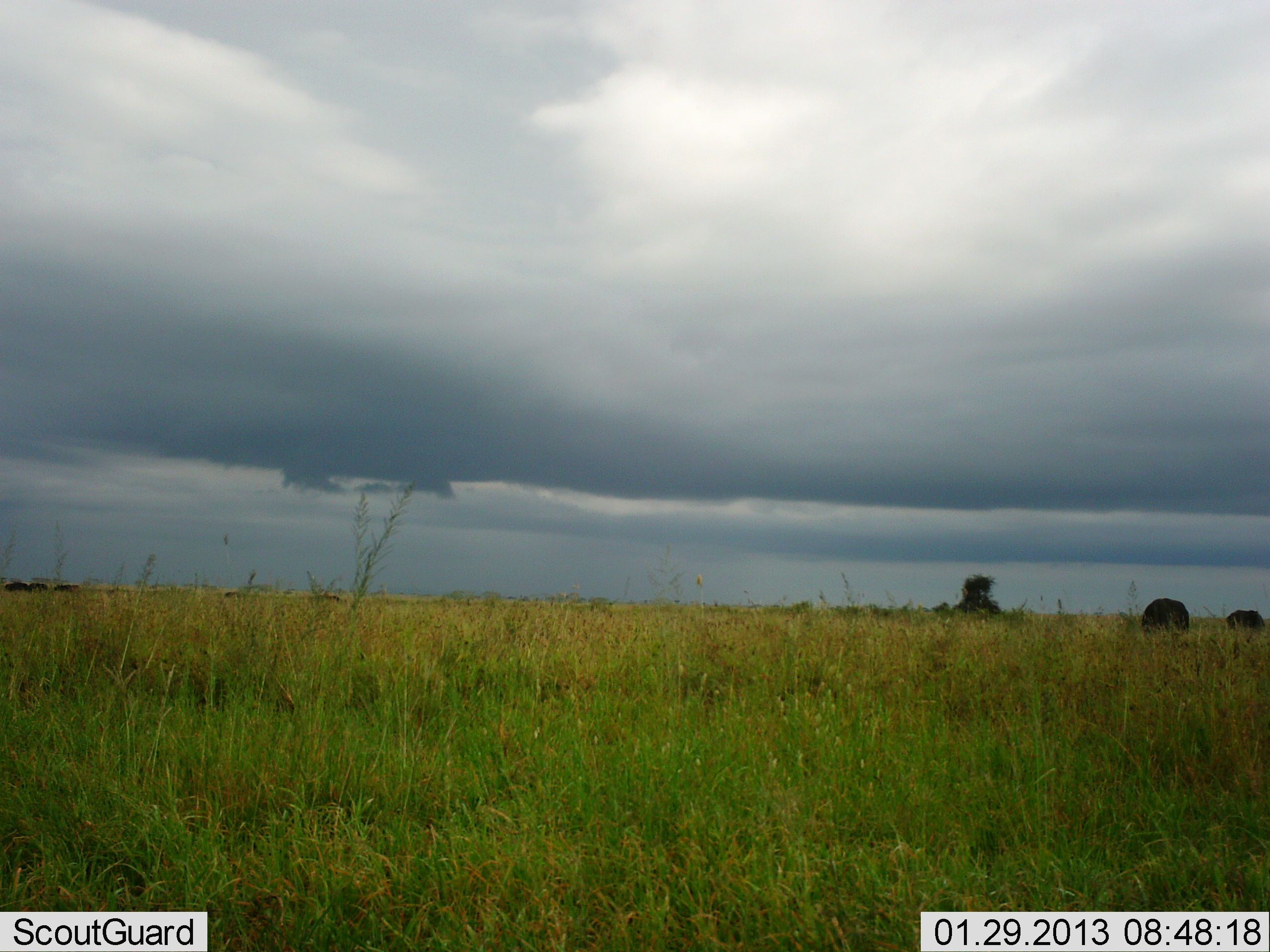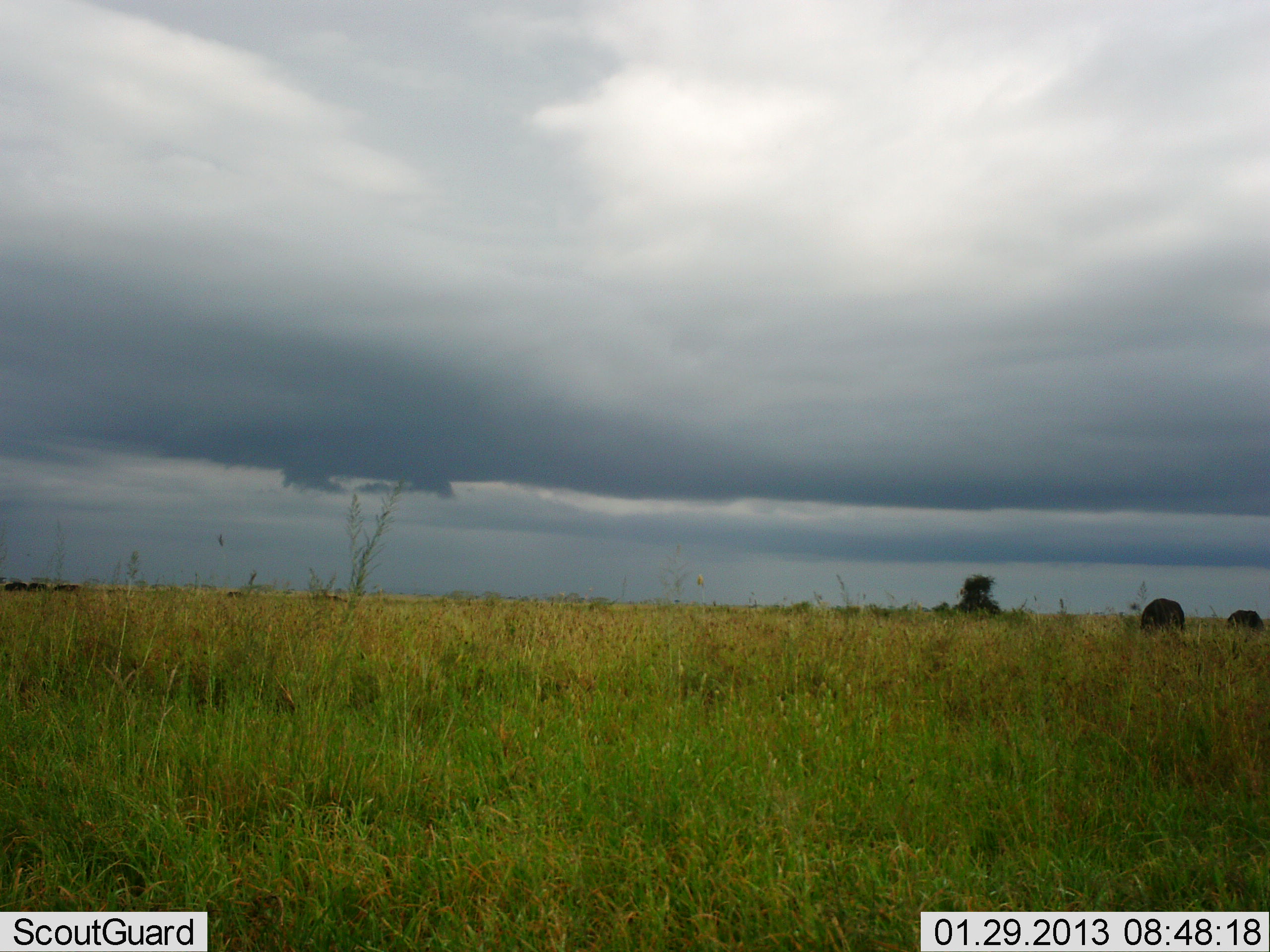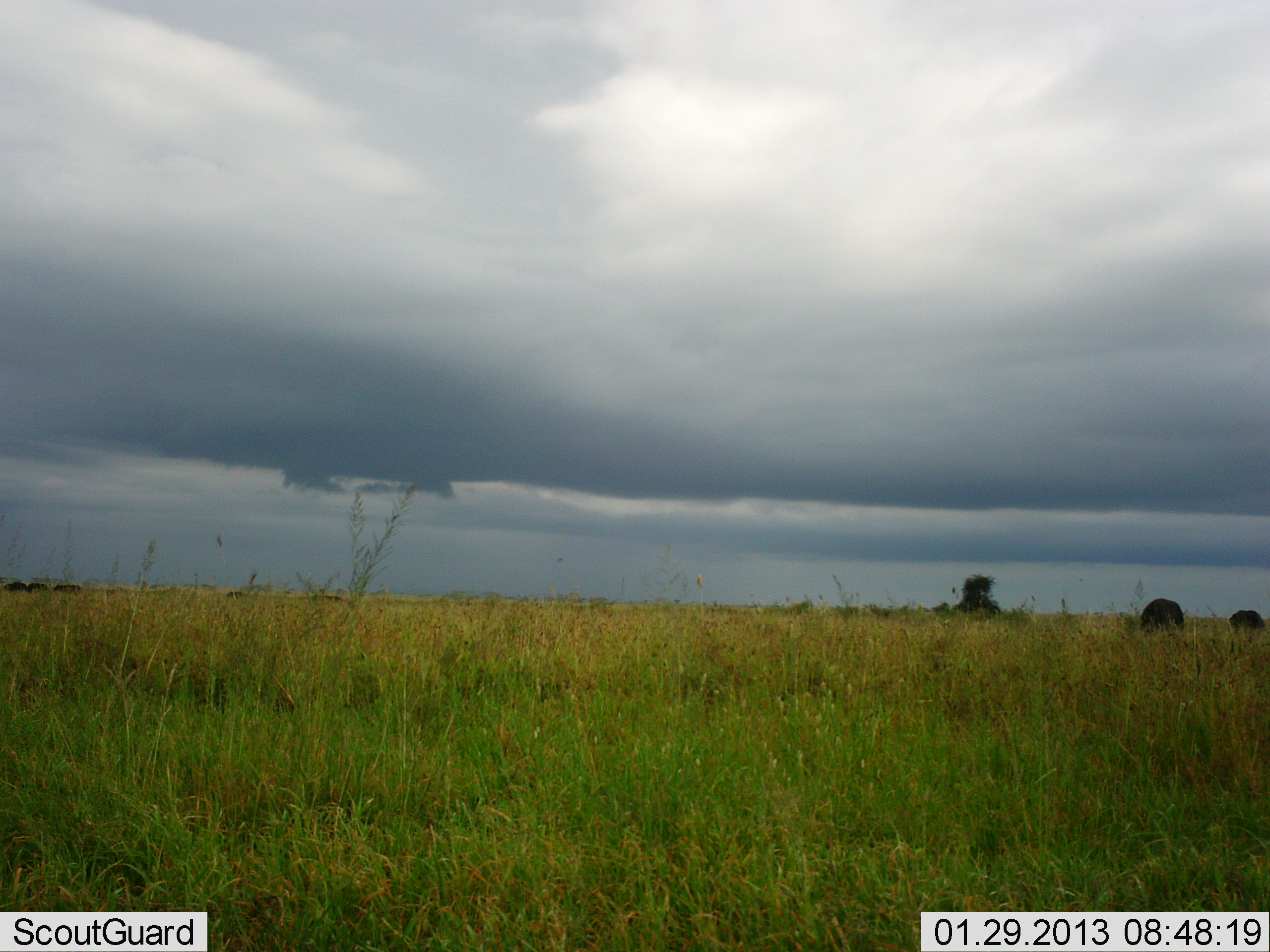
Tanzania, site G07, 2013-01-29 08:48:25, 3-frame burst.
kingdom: Animalia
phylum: Chordata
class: Mammalia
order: Artiodactyla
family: Bovidae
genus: Syncerus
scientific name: Syncerus caffer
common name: cape buffalo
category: buffalo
Buffalo (cape buffalo) (Syncerus caffer), count 2. Behavior (volunteer vote fractions): standing 43%, resting 0%, moving 0%, interacting 0%. Young present (vote fraction): 0%. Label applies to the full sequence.